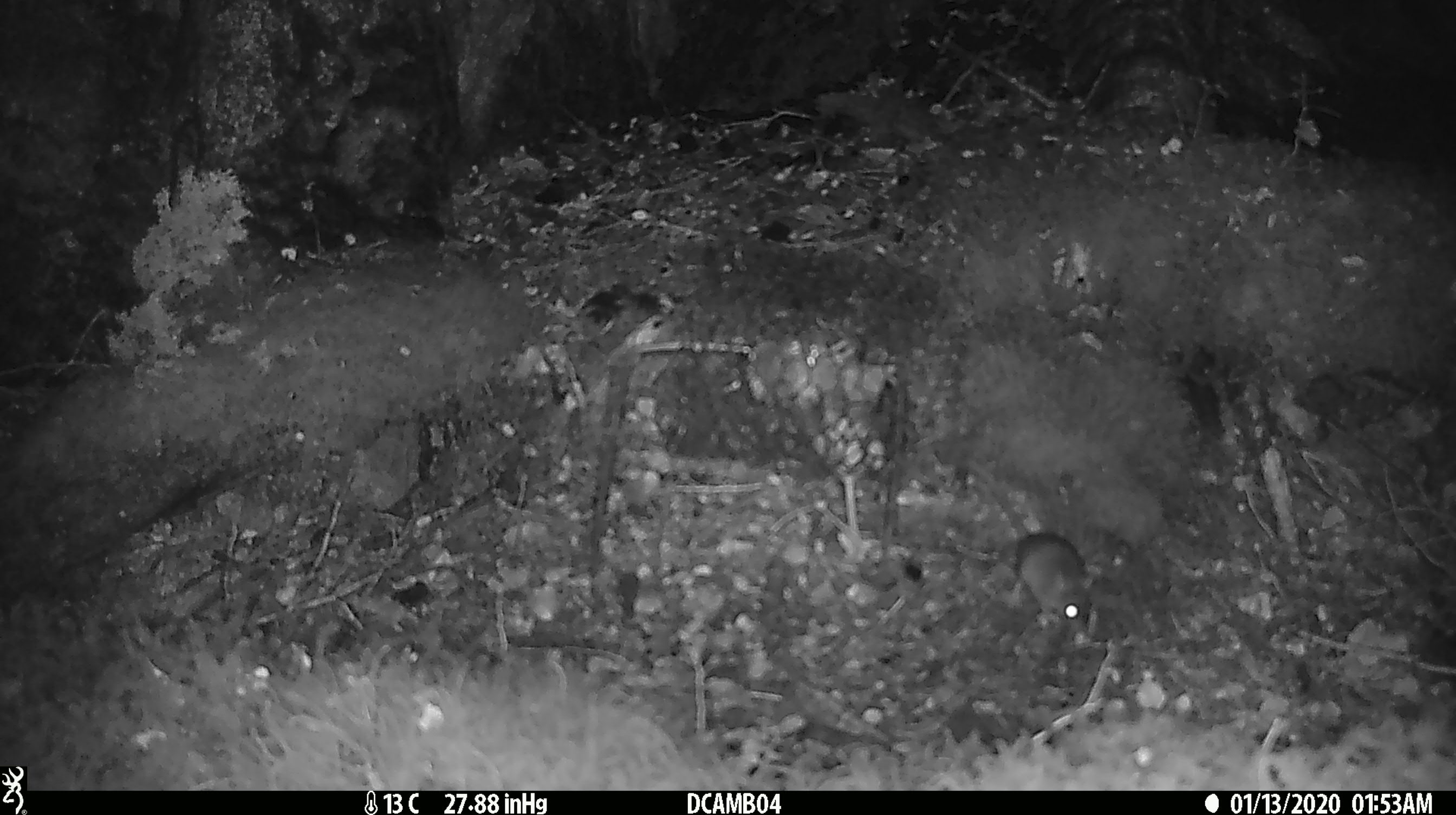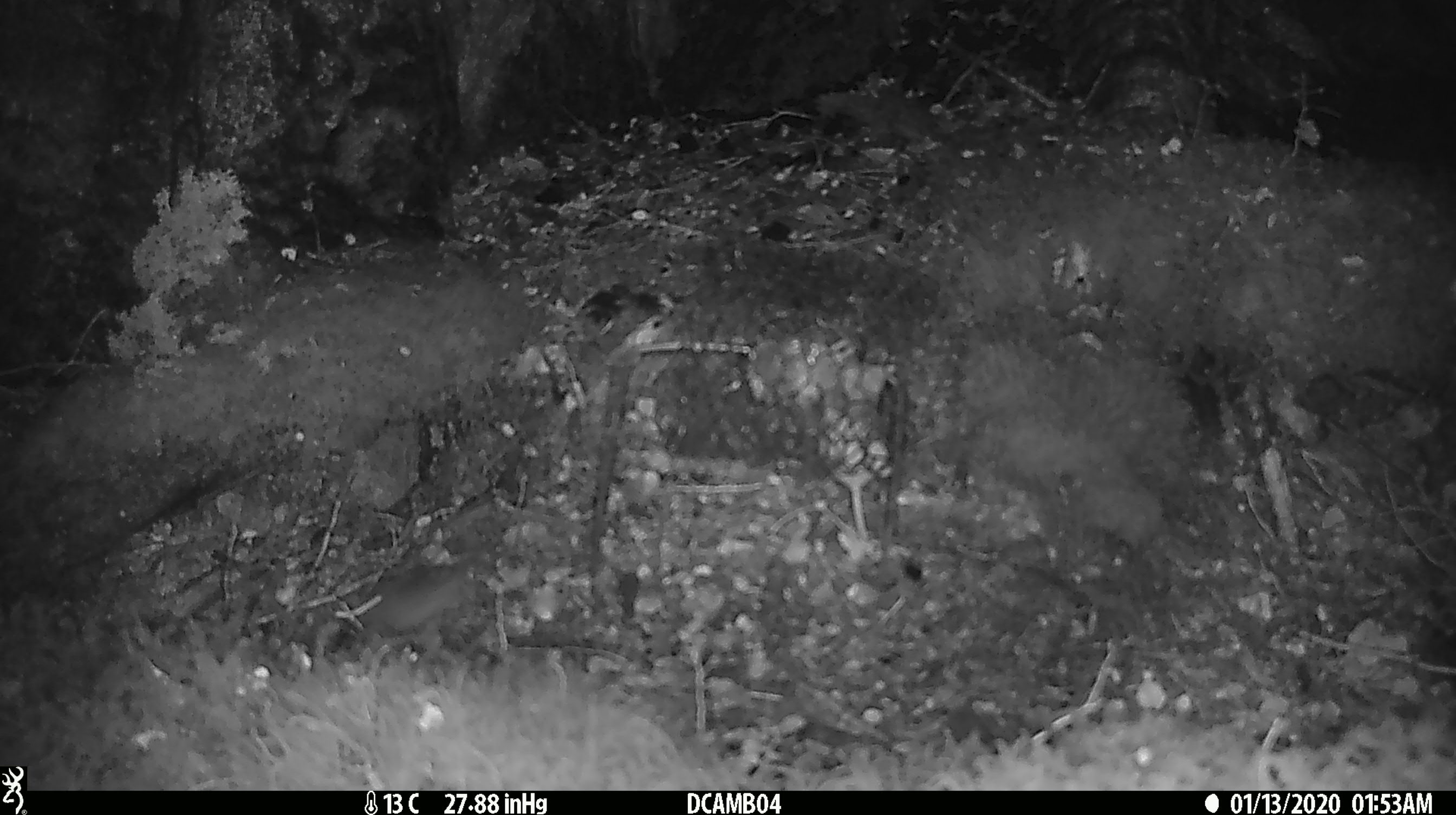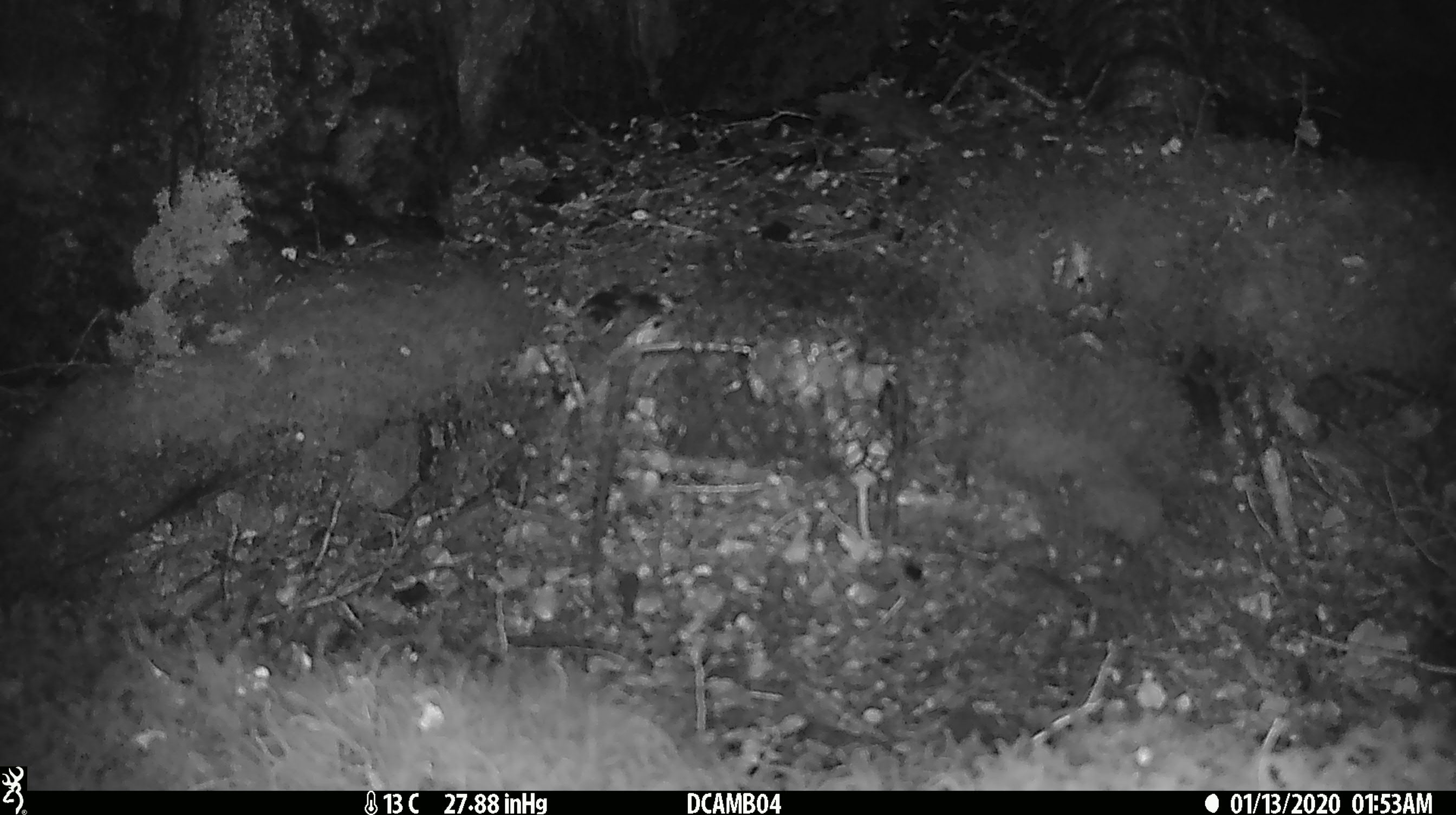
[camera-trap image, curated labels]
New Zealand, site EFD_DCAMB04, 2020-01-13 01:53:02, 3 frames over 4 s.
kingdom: Animalia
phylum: Chordata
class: Mammalia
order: Rodentia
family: Muridae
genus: Mus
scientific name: Mus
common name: mouse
Mouse (Mus).